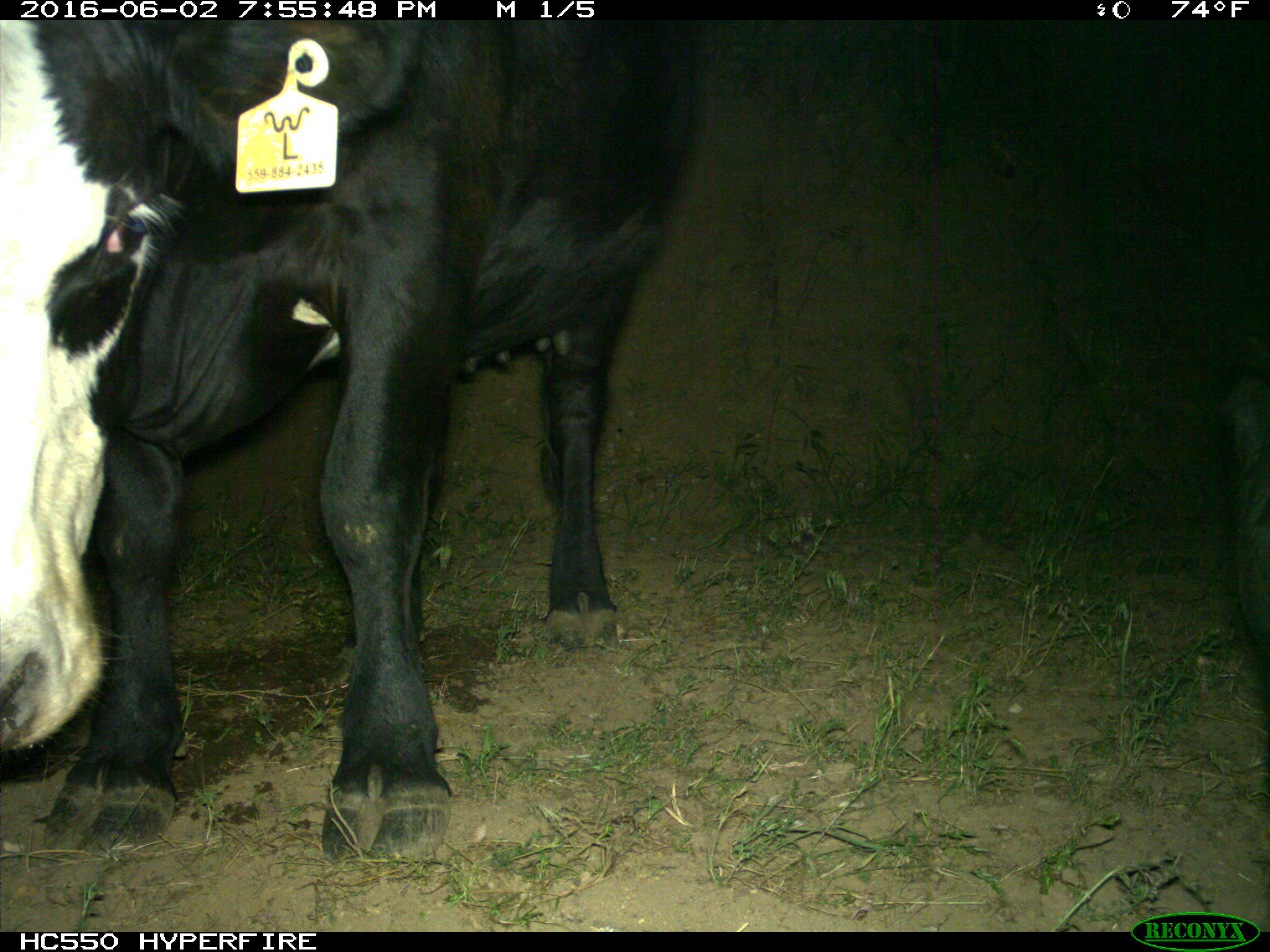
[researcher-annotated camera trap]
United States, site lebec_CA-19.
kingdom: Animalia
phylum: Chordata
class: Mammalia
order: Artiodactyla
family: Bovidae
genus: Bos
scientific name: Bos taurus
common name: domestic cow